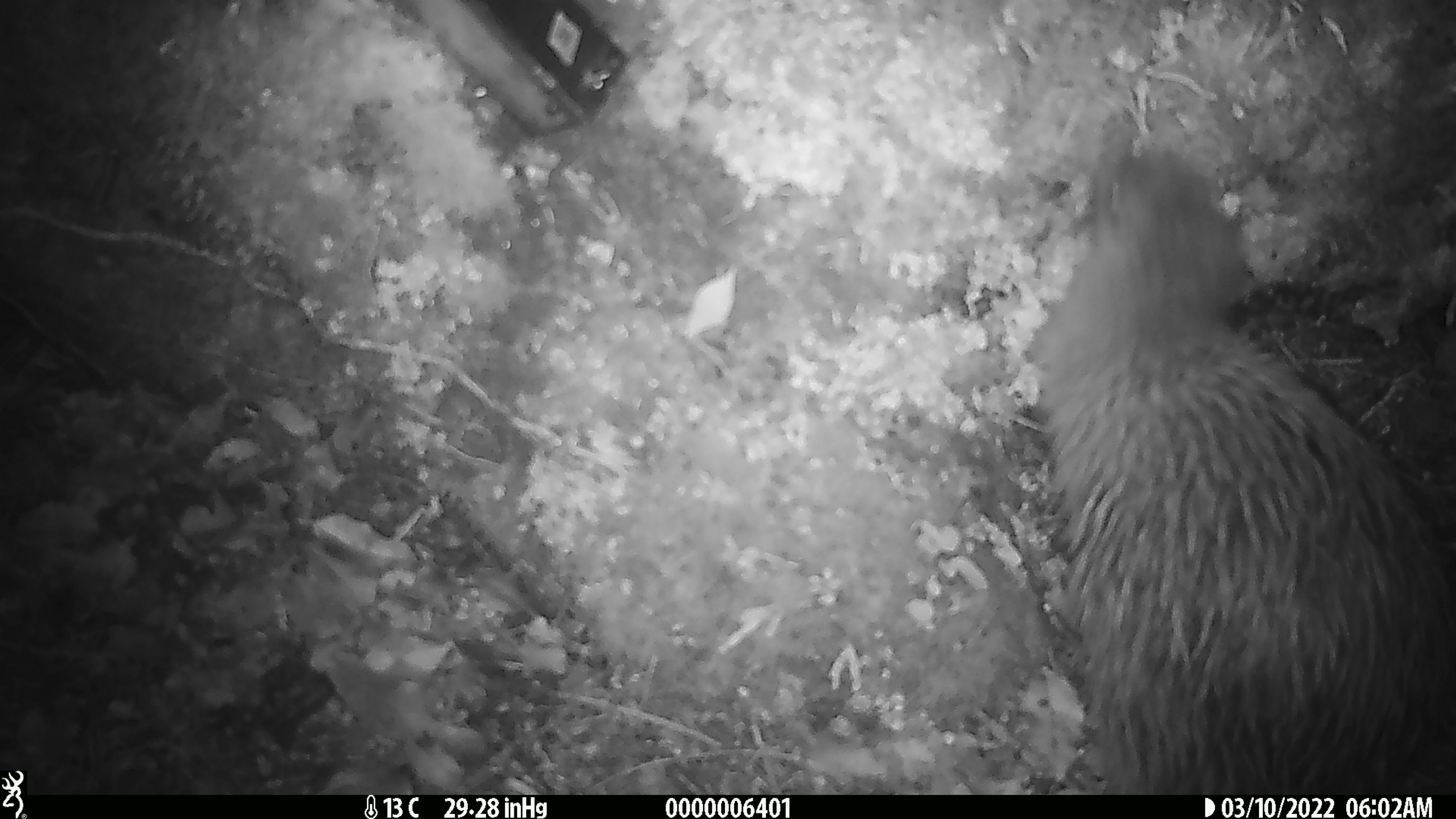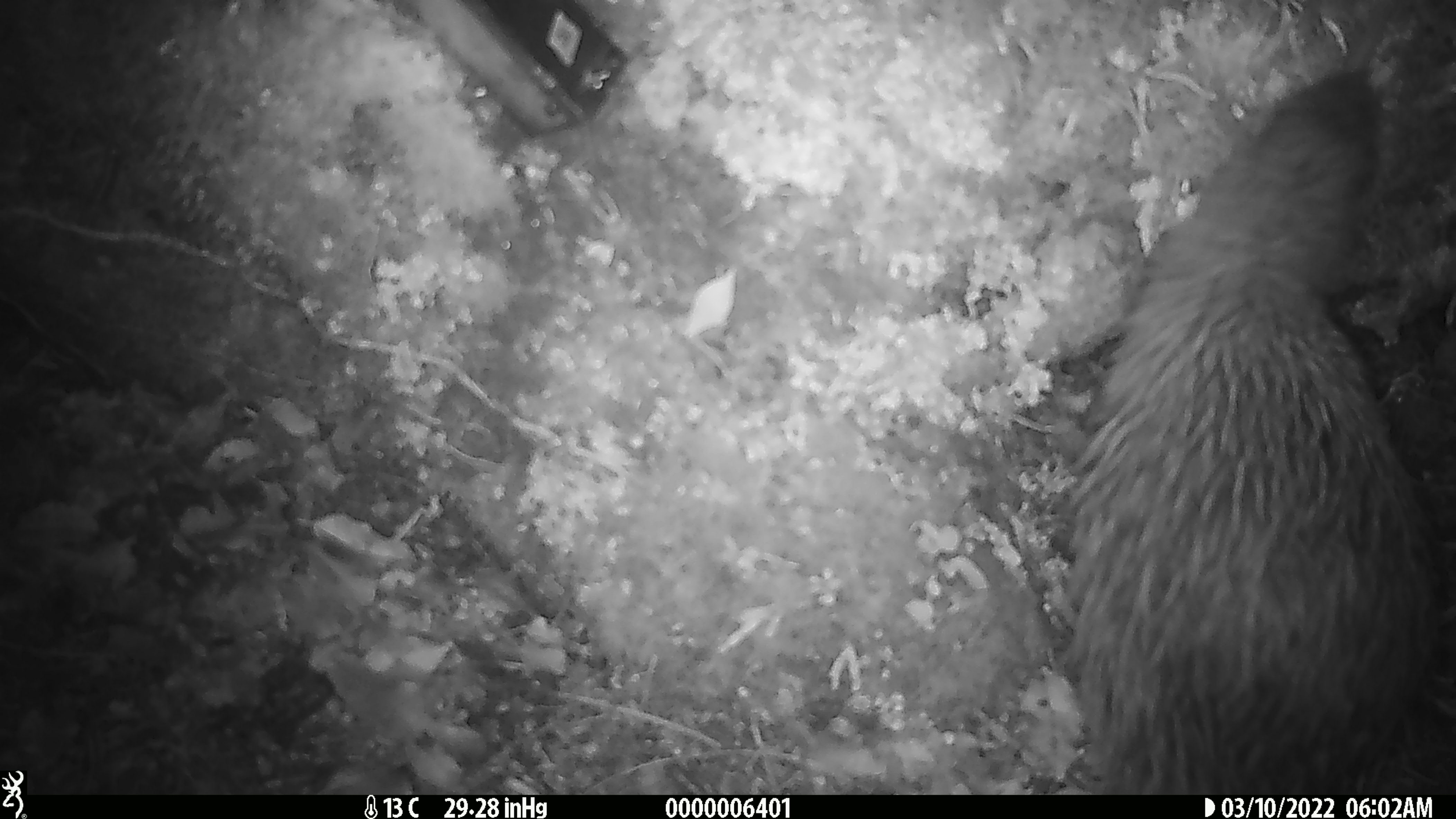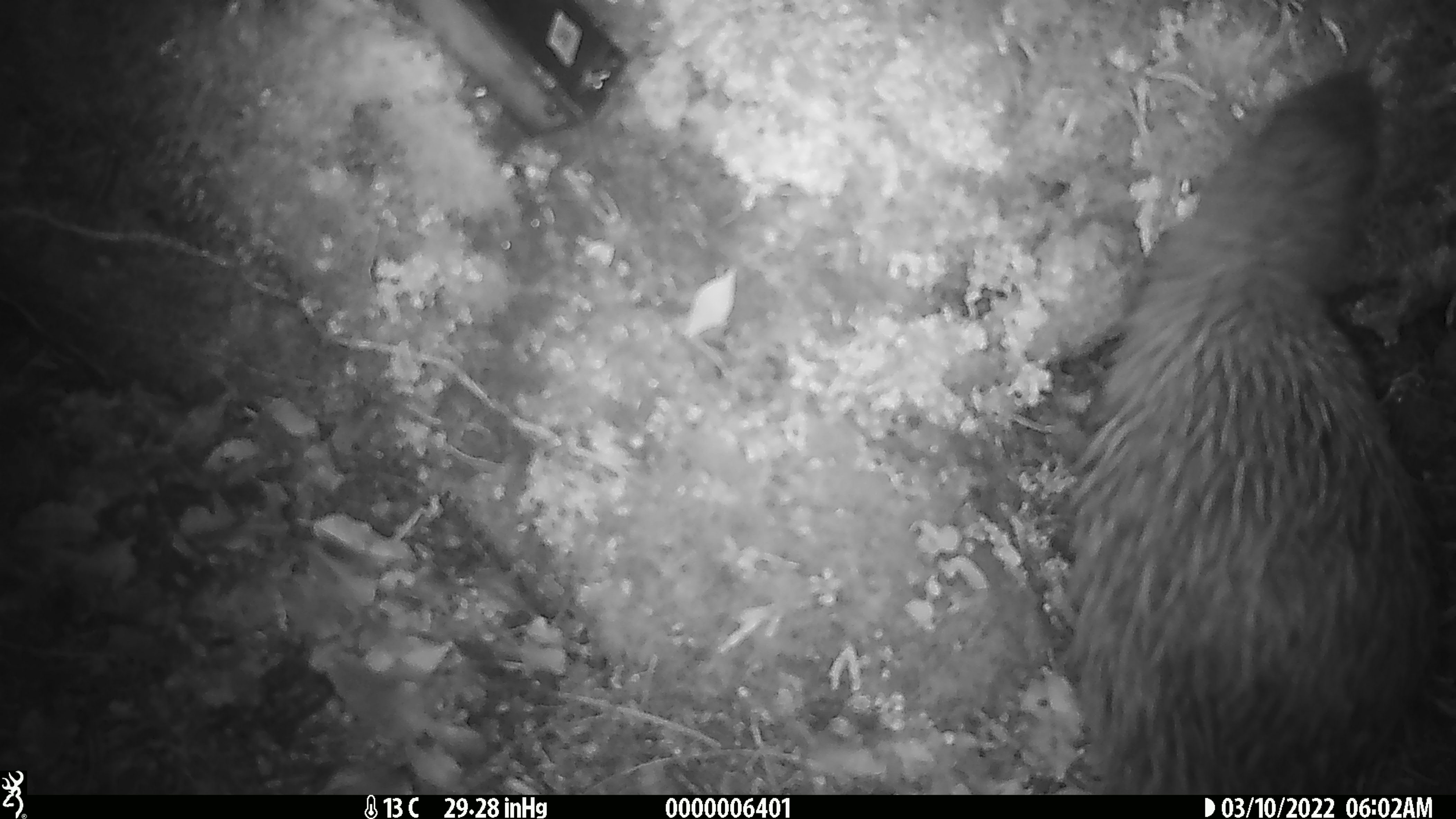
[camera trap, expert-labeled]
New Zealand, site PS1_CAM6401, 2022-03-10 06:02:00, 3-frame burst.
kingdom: Animalia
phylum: Chordata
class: Aves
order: Apterygiformes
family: Apterygidae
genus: Apteryx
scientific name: Apteryx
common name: kiwi